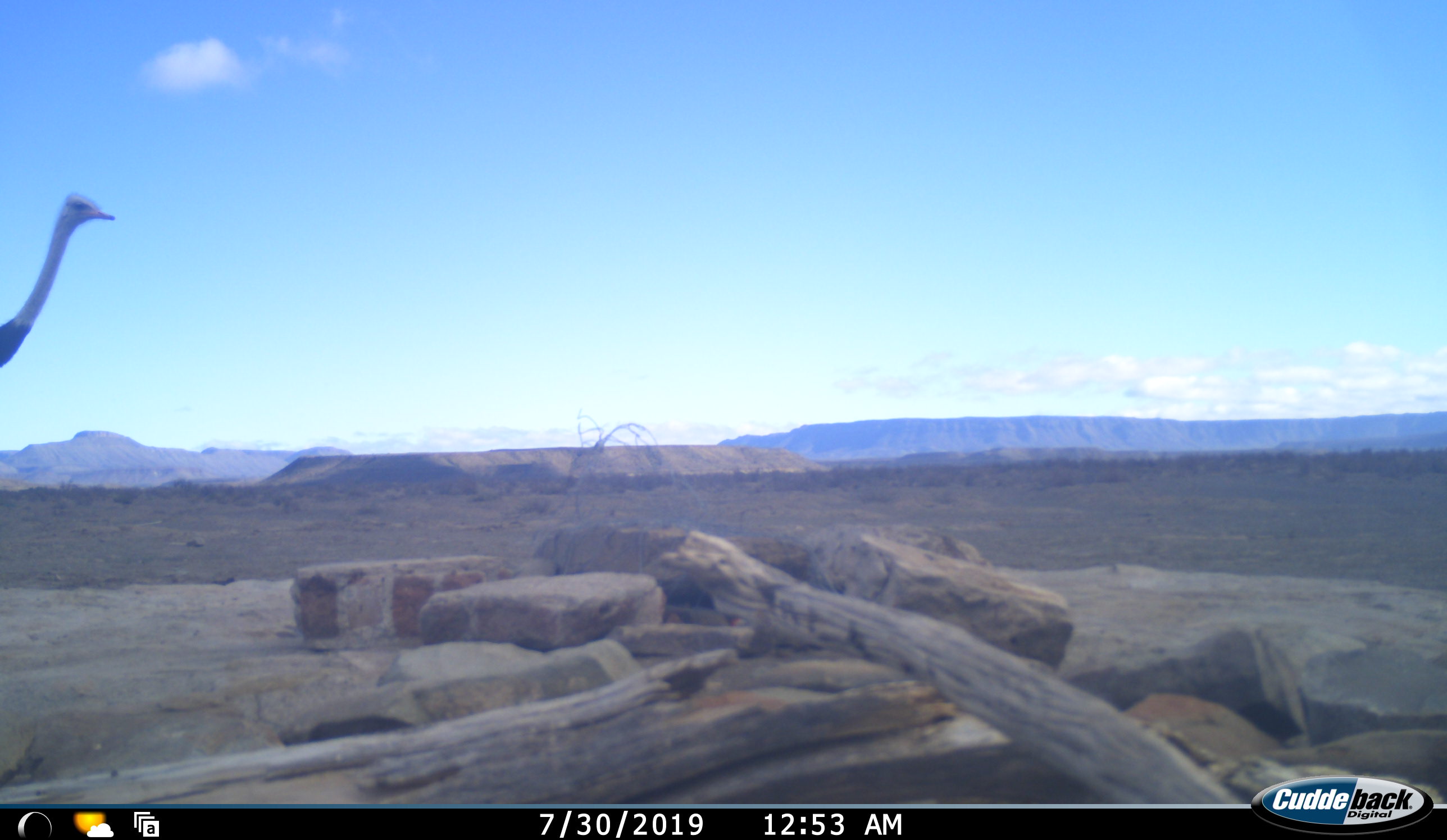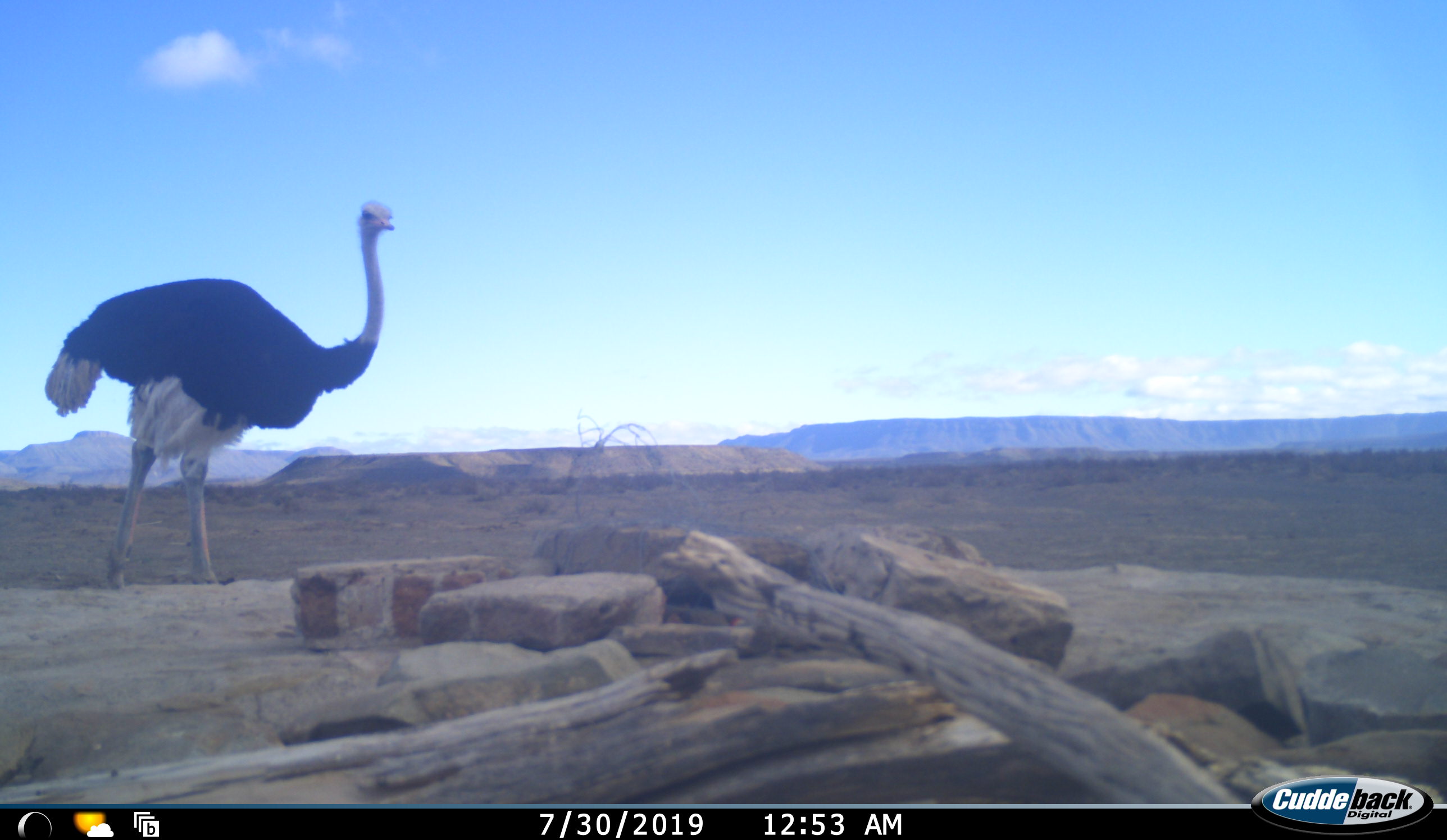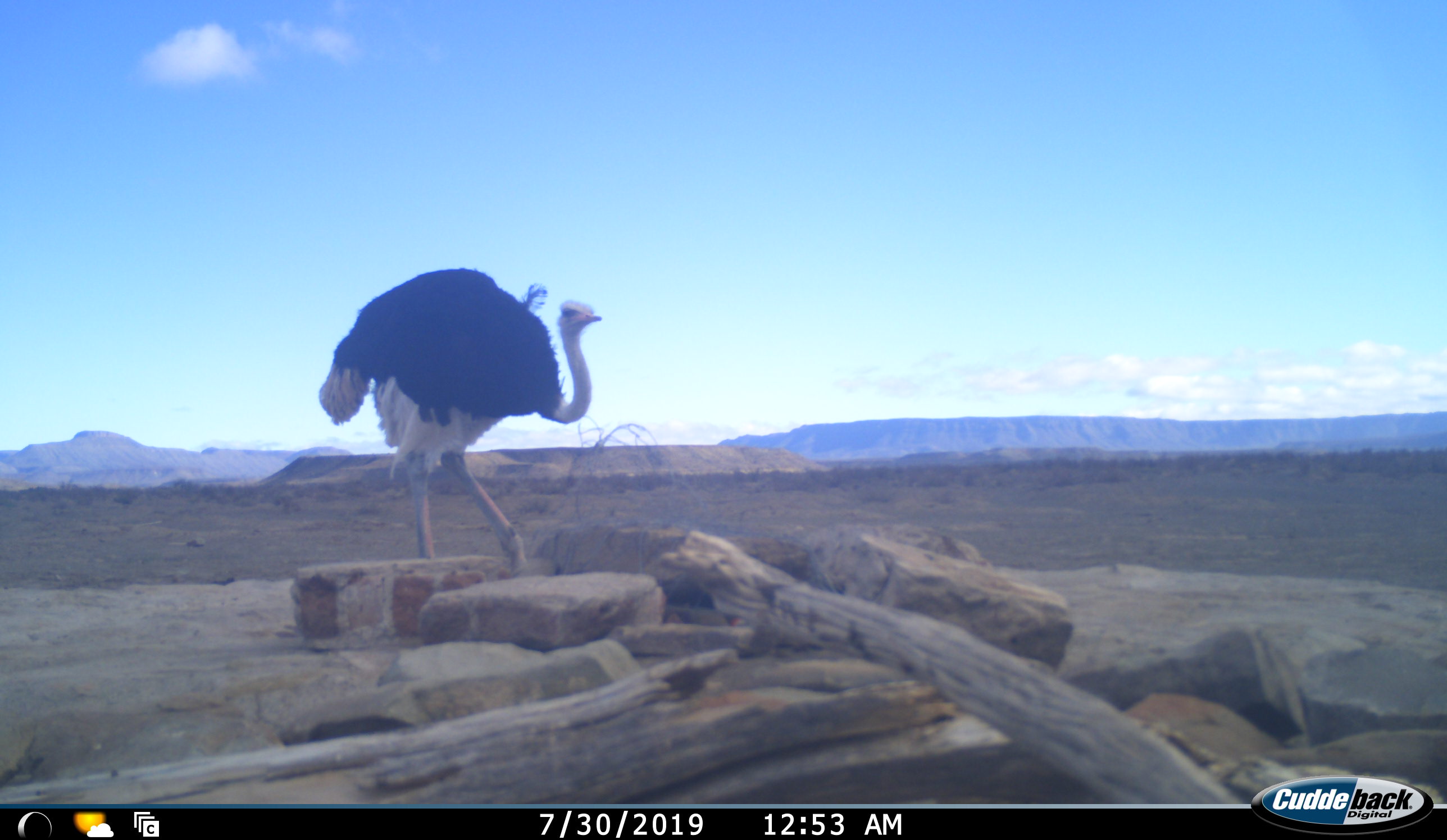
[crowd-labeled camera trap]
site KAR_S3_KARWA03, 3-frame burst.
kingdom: Animalia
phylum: Chordata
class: Aves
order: Struthioniformes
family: Struthionidae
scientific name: Struthionidae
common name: ostrich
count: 1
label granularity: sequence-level